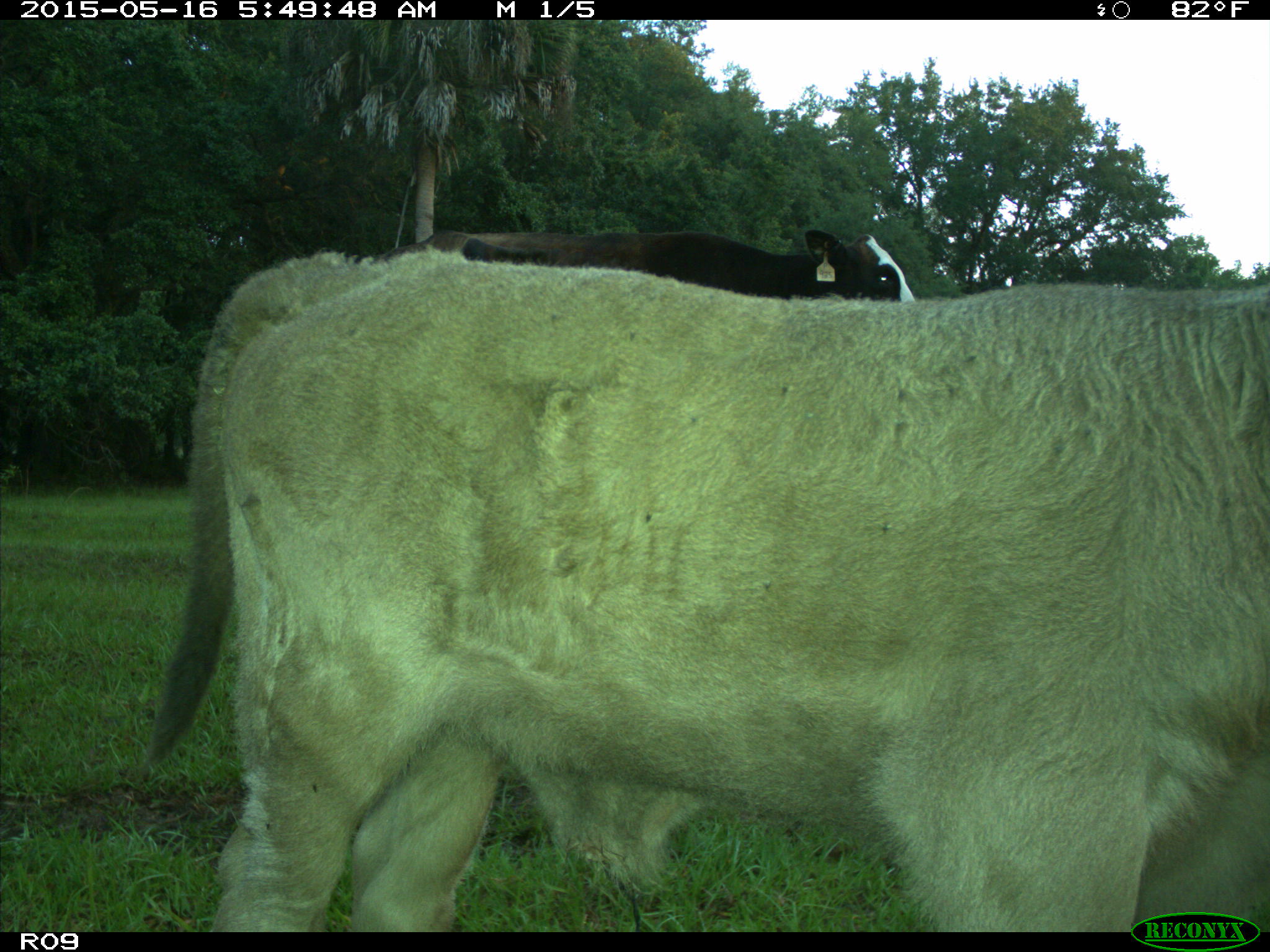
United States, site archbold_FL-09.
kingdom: Animalia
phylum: Chordata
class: Mammalia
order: Artiodactyla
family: Bovidae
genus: Bos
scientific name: Bos taurus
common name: domestic cow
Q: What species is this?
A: Bos taurus (domestic cow).